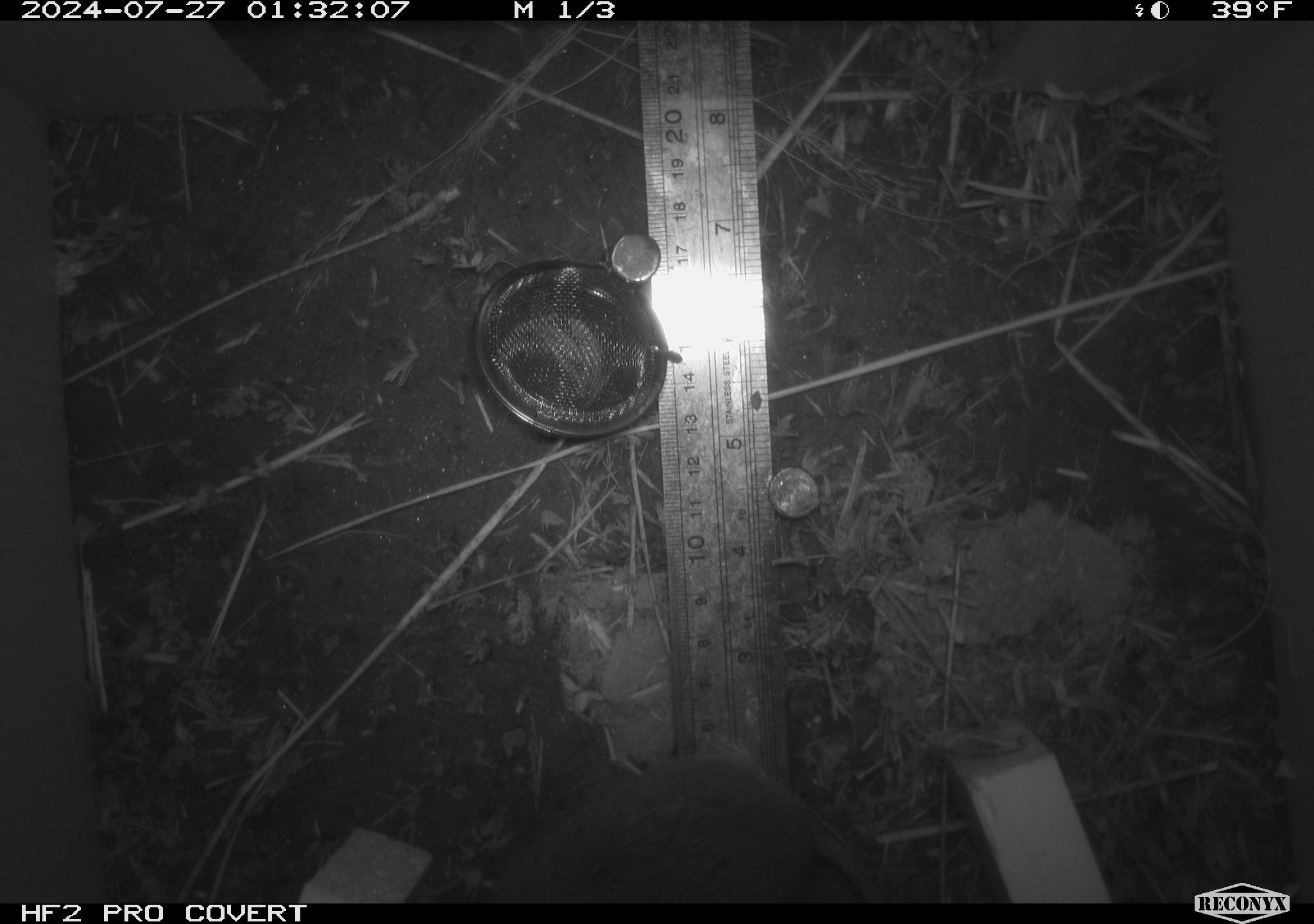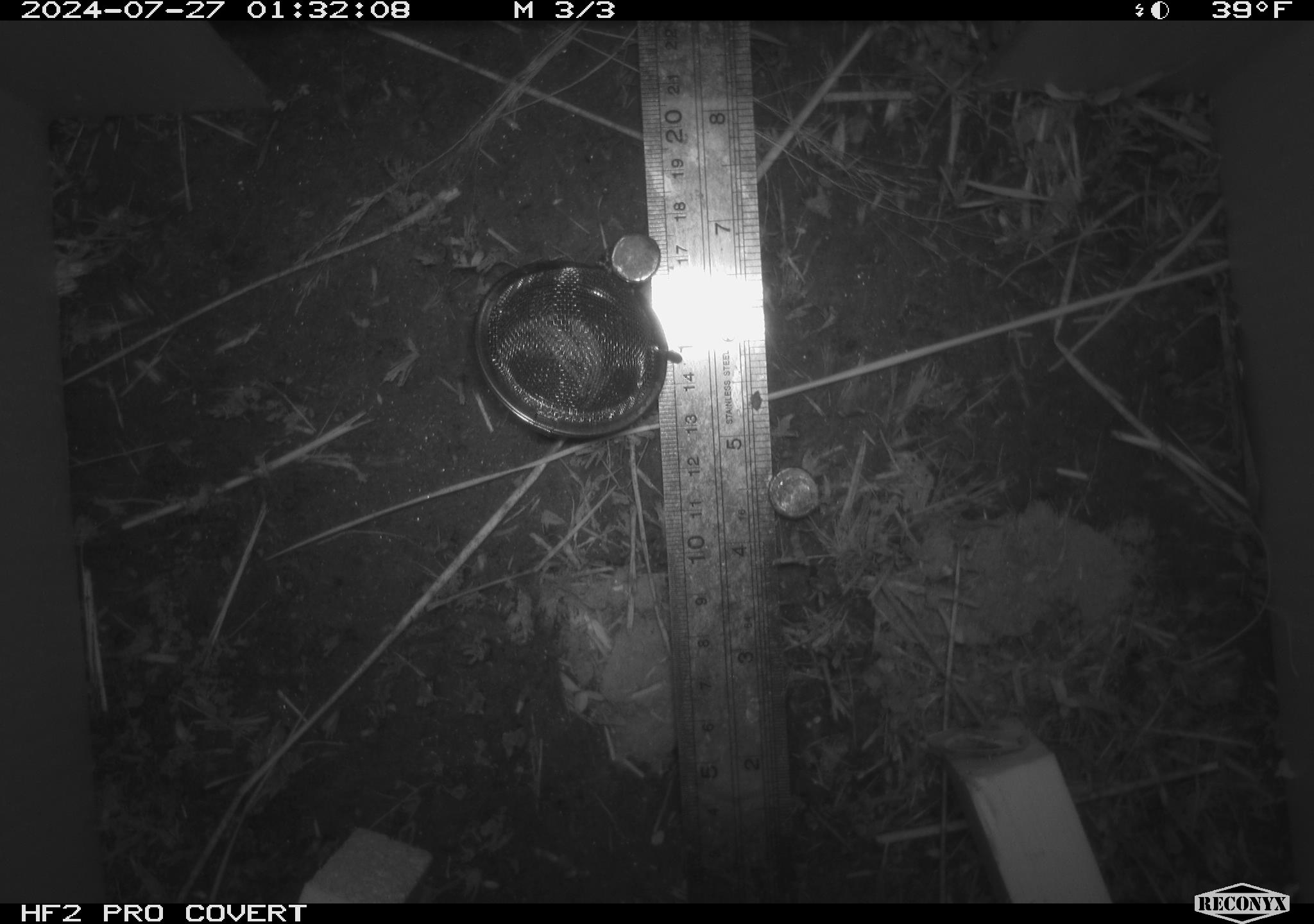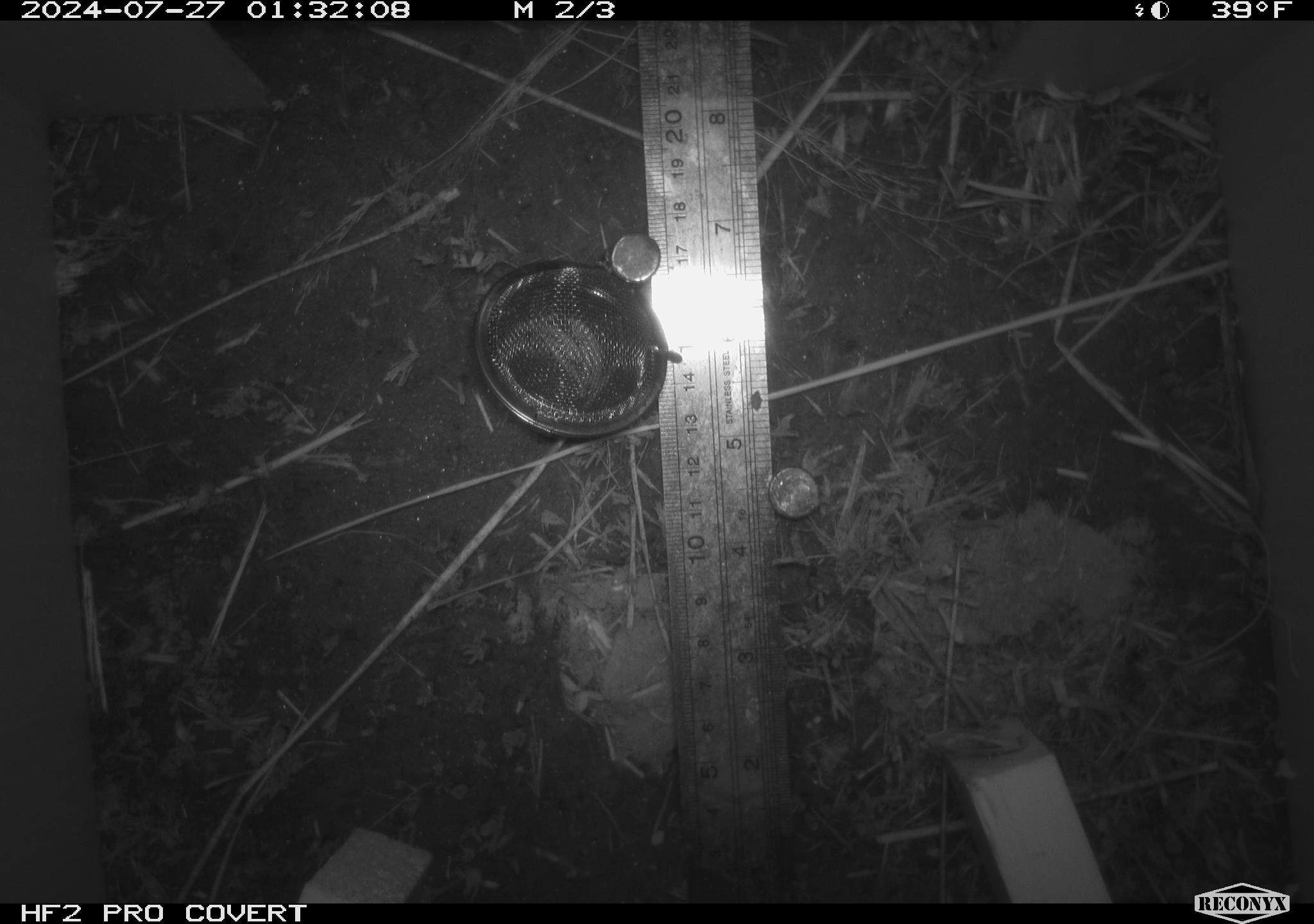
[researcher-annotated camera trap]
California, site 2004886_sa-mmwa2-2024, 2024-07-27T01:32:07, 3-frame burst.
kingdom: Animalia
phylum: Chordata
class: Mammalia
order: Rodentia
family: Cricetidae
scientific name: Arvicolinae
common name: voles, lemmings, and muskrats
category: arvicolinae subfamily